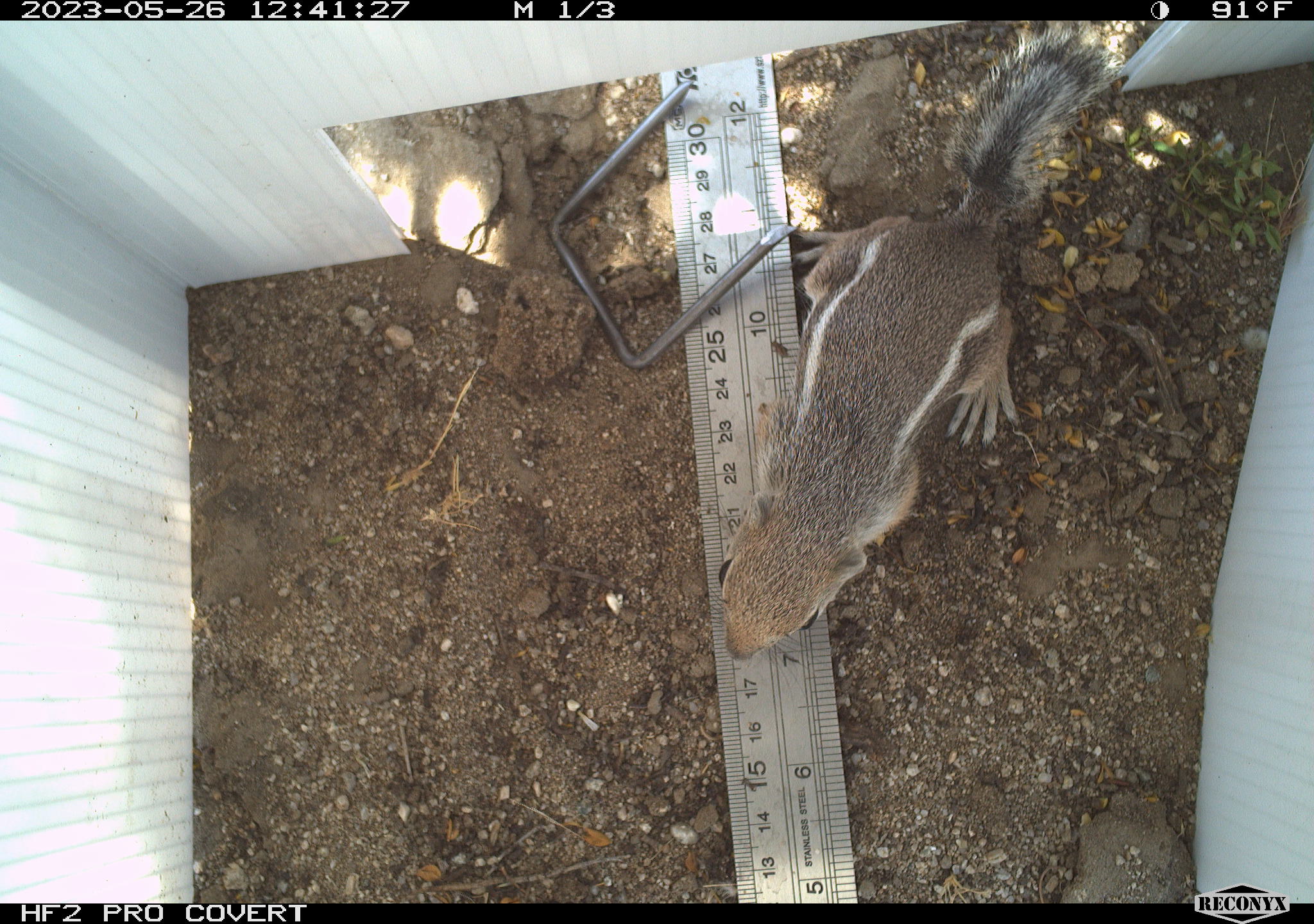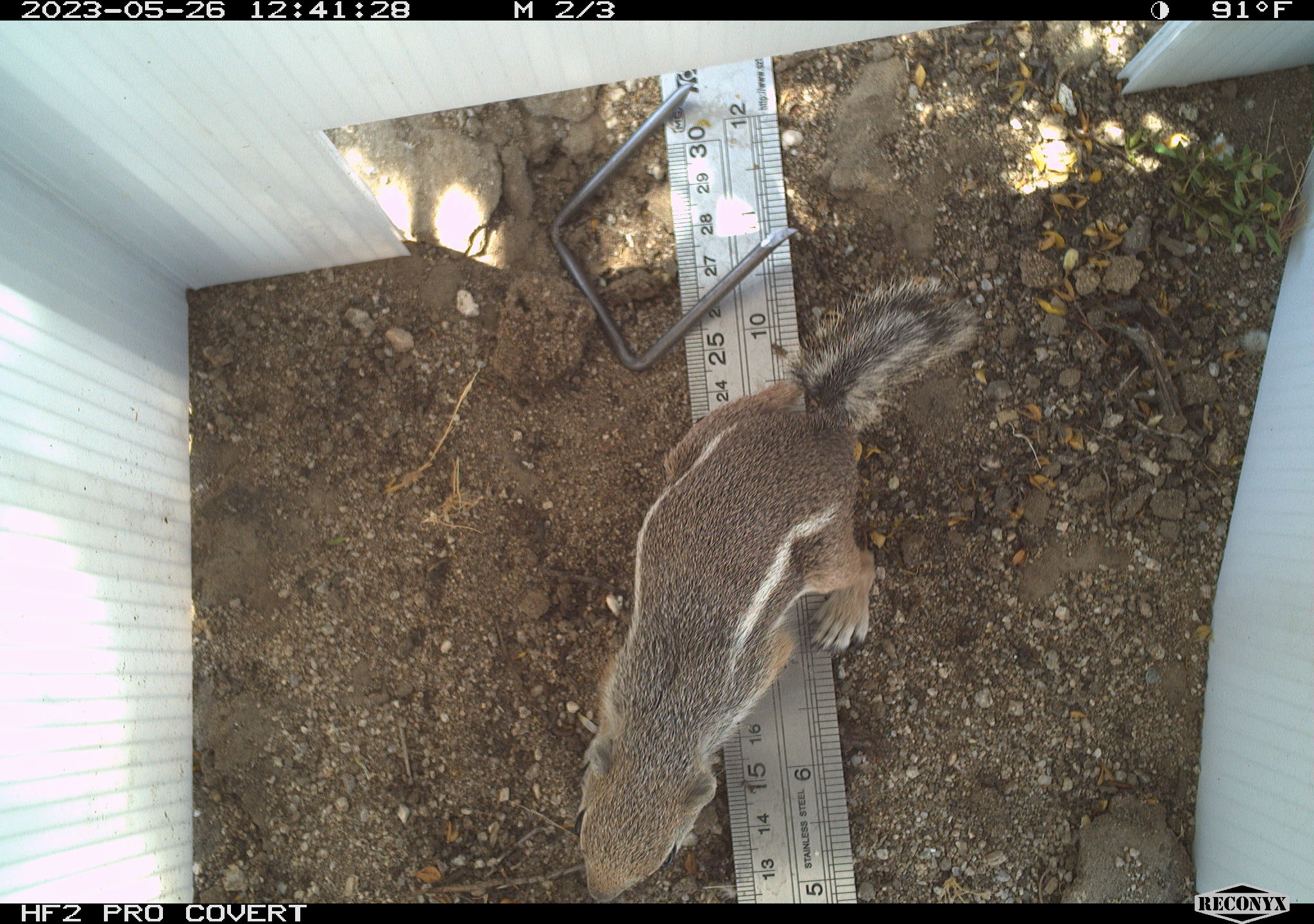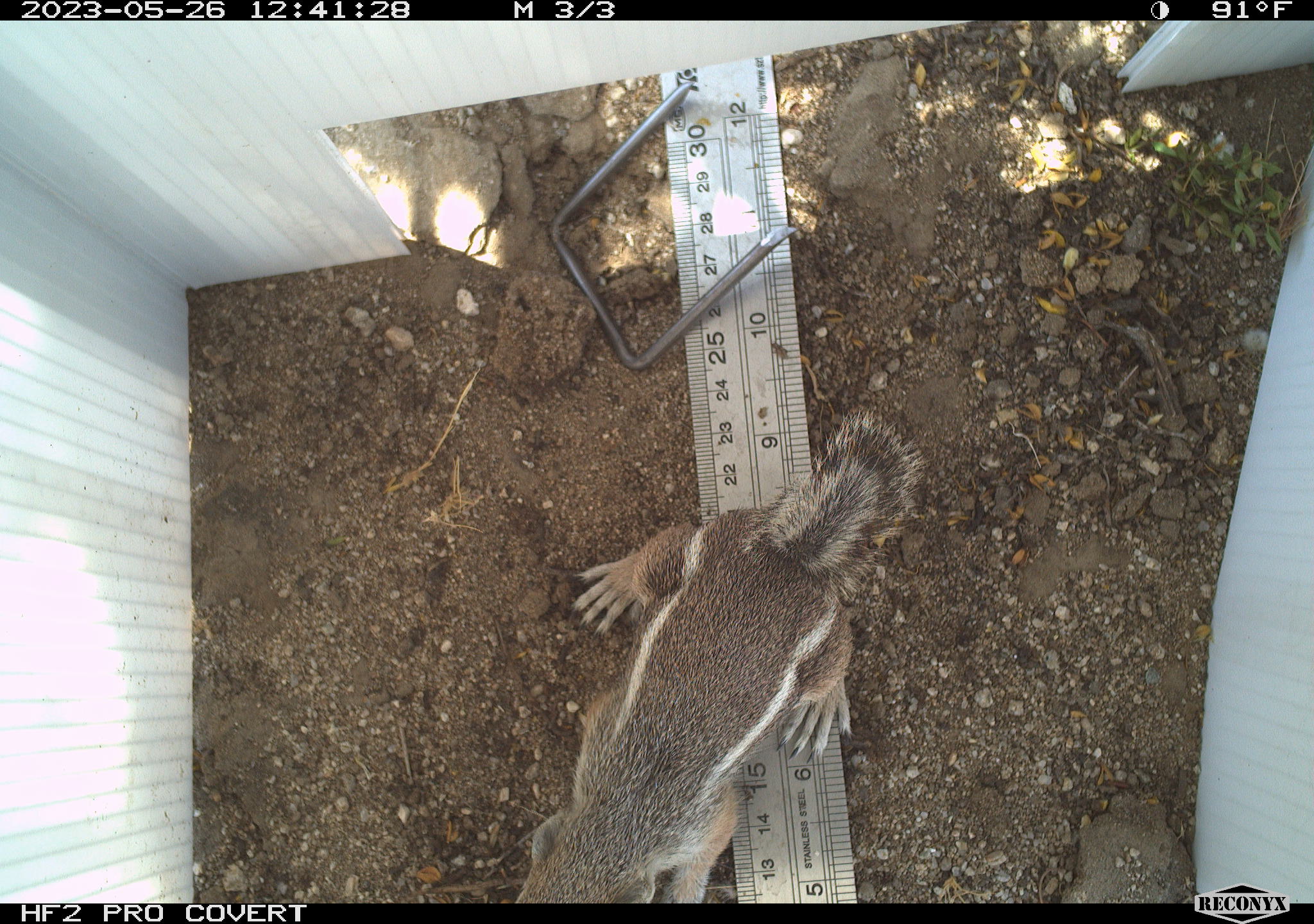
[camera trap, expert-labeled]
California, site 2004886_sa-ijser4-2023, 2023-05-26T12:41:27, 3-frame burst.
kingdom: Animalia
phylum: Chordata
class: Mammalia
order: Rodentia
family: Sciuridae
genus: Ammospermophilus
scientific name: Ammospermophilus leucurus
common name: white-tailed antelope squirrel